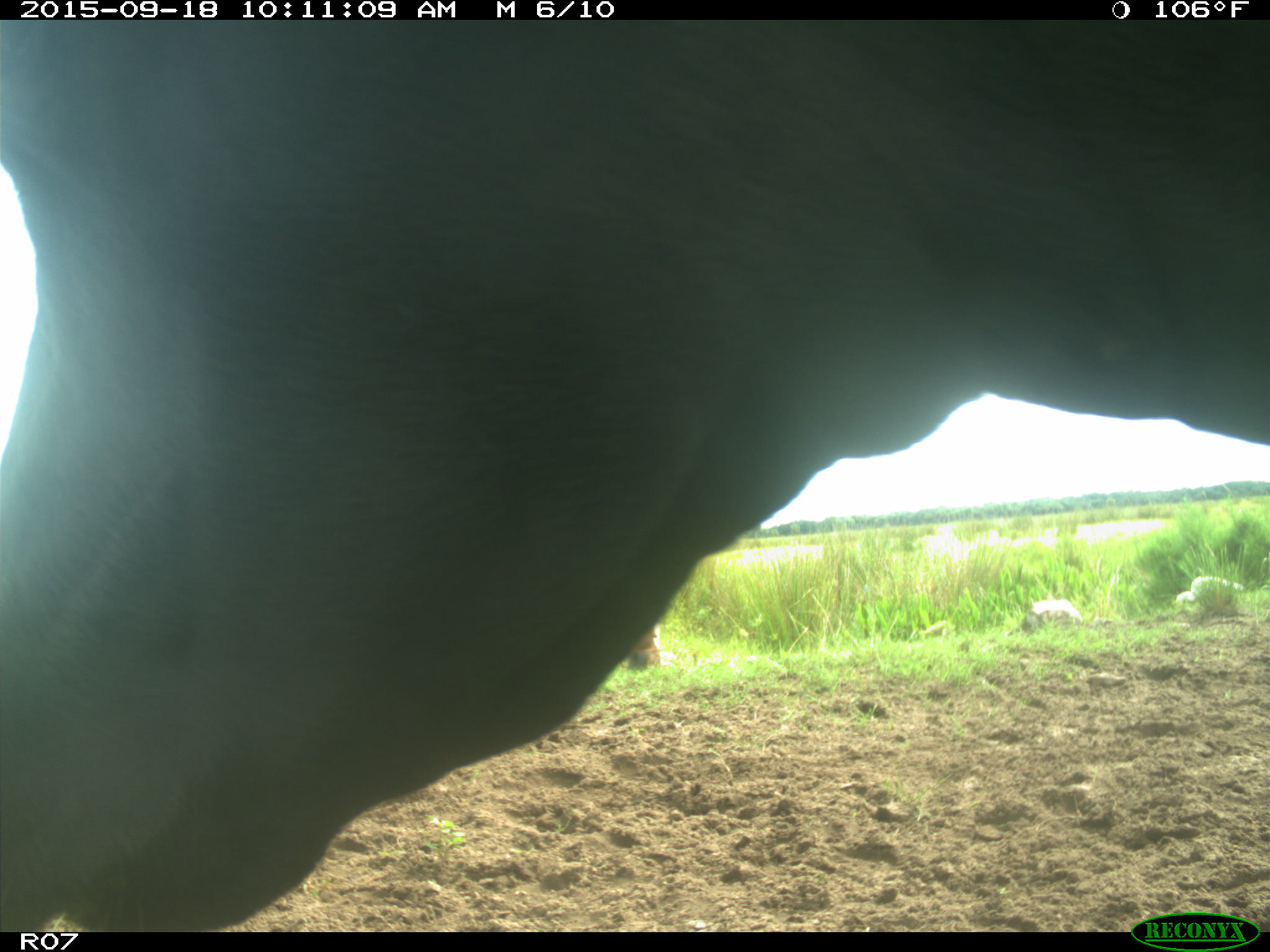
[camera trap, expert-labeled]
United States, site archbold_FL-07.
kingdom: Animalia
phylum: Chordata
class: Mammalia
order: Artiodactyla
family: Bovidae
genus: Bos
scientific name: Bos taurus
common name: domestic cow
Bos taurus (domestic cow).